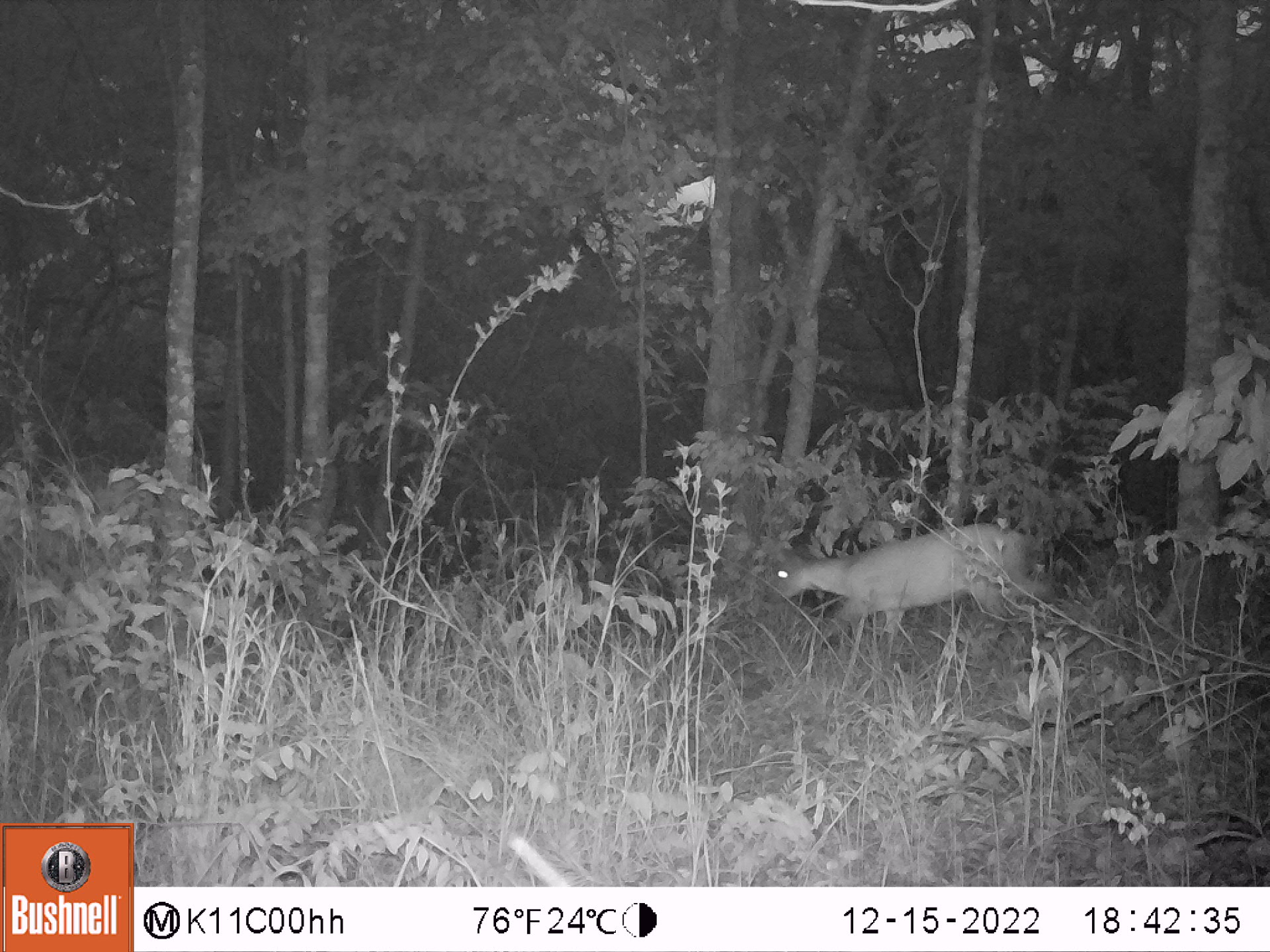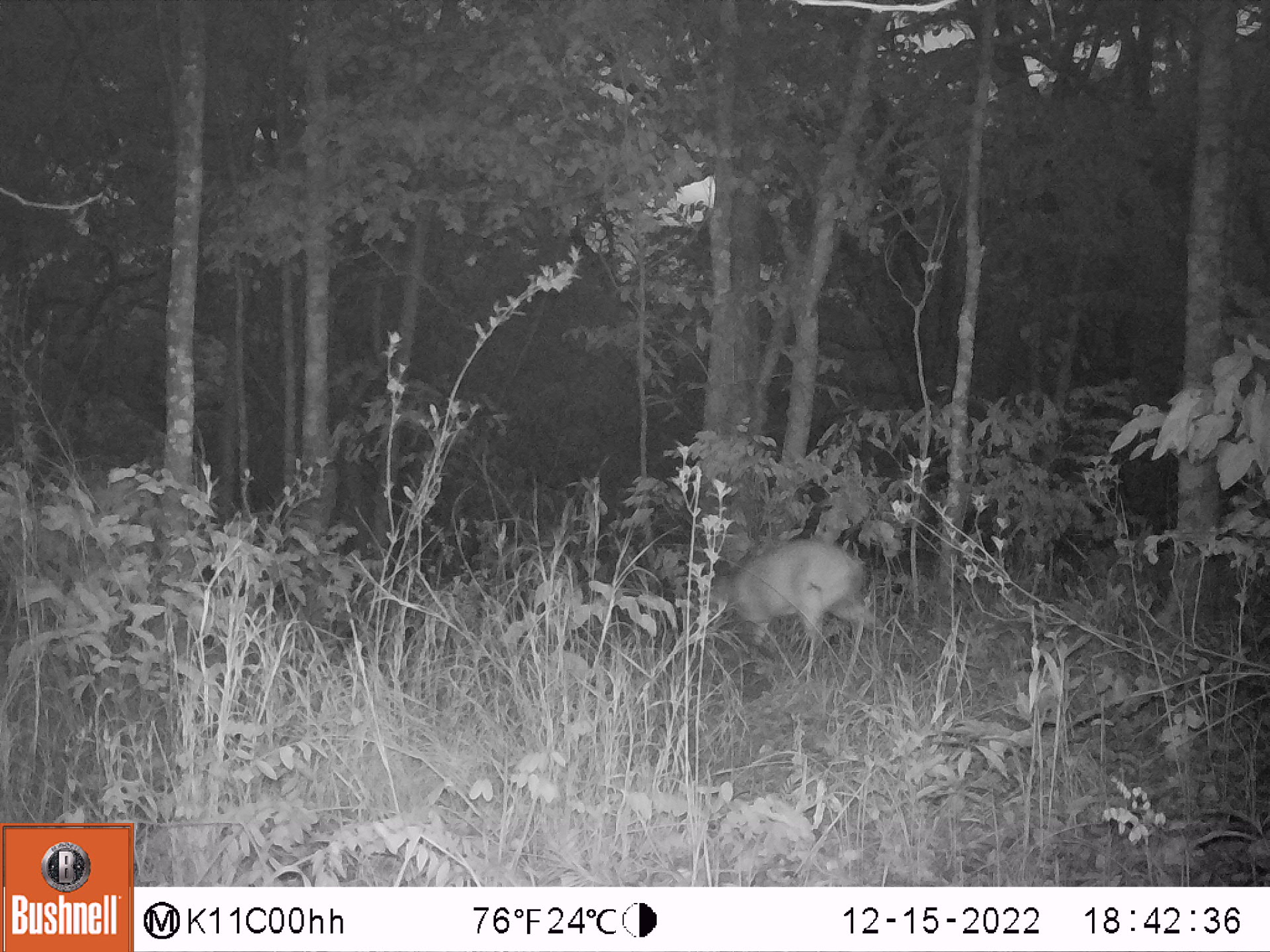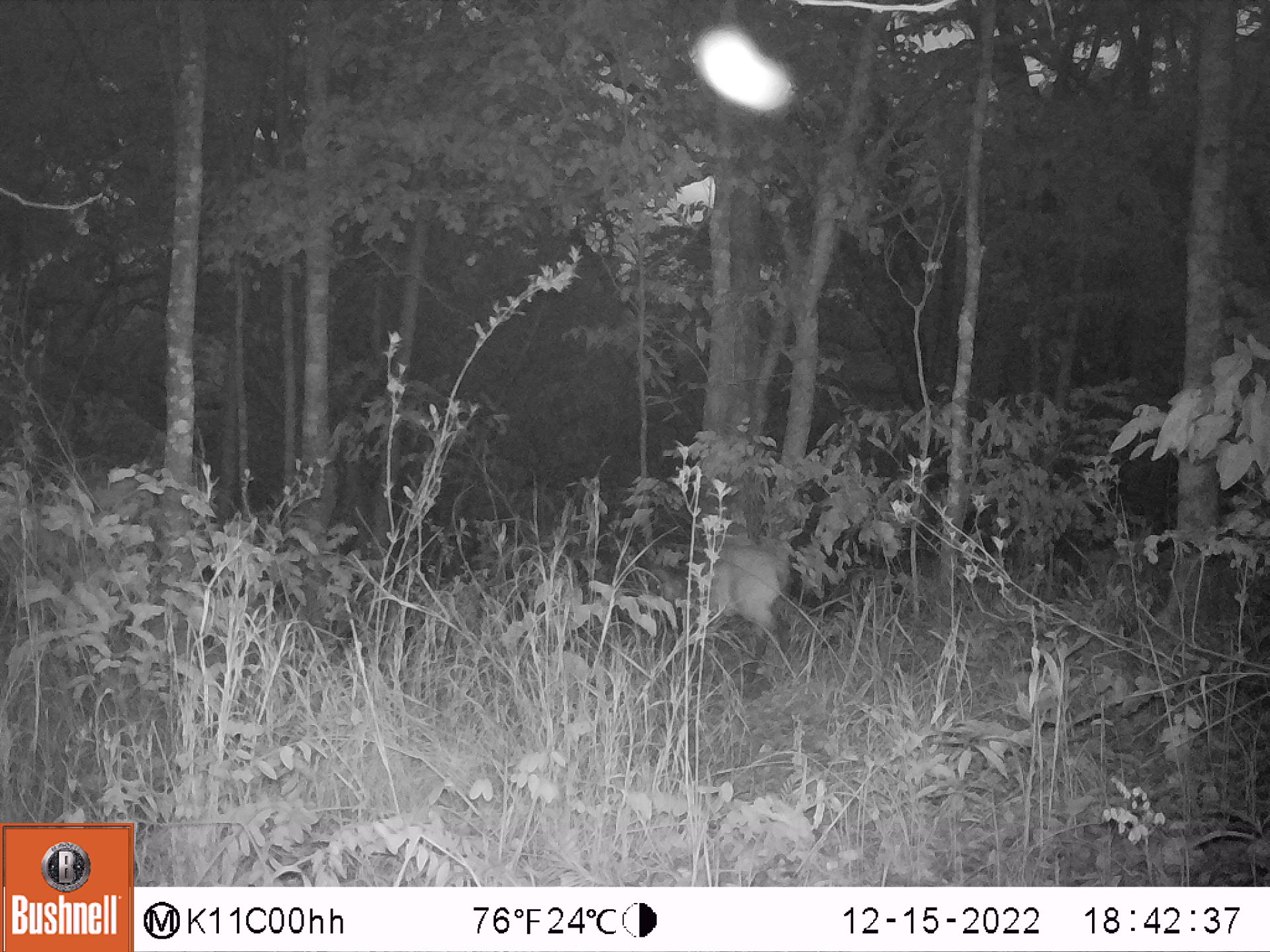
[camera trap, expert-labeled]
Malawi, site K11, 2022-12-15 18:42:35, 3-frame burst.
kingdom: Animalia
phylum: Chordata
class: Mammalia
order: Artiodactyla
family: Bovidae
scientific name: Antilopinae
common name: small antelope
Small antelope (Antilopinae), count 1.